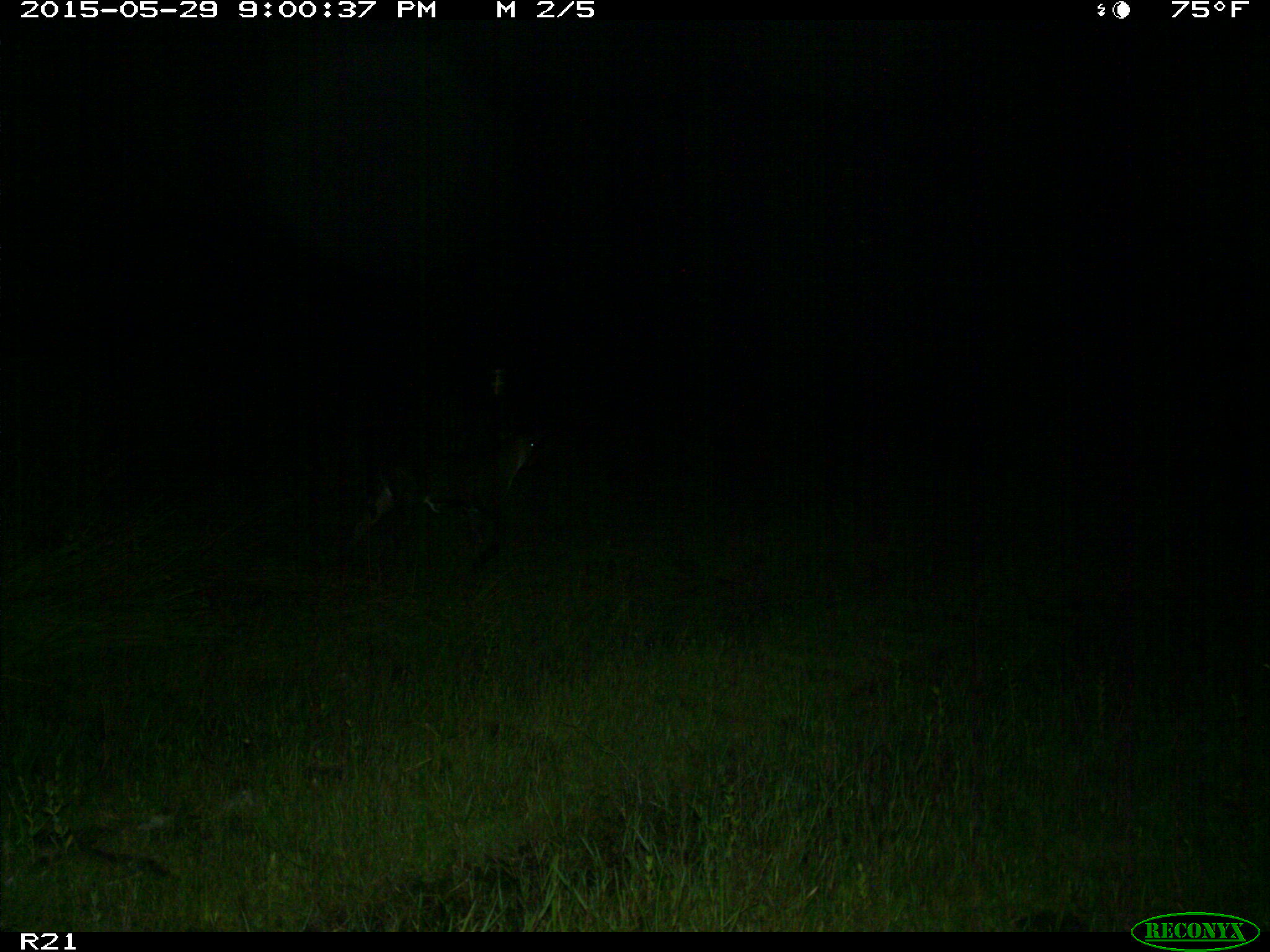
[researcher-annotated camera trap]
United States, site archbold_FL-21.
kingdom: Animalia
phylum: Chordata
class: Mammalia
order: Artiodactyla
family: Bovidae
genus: Bos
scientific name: Bos taurus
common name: domestic cow